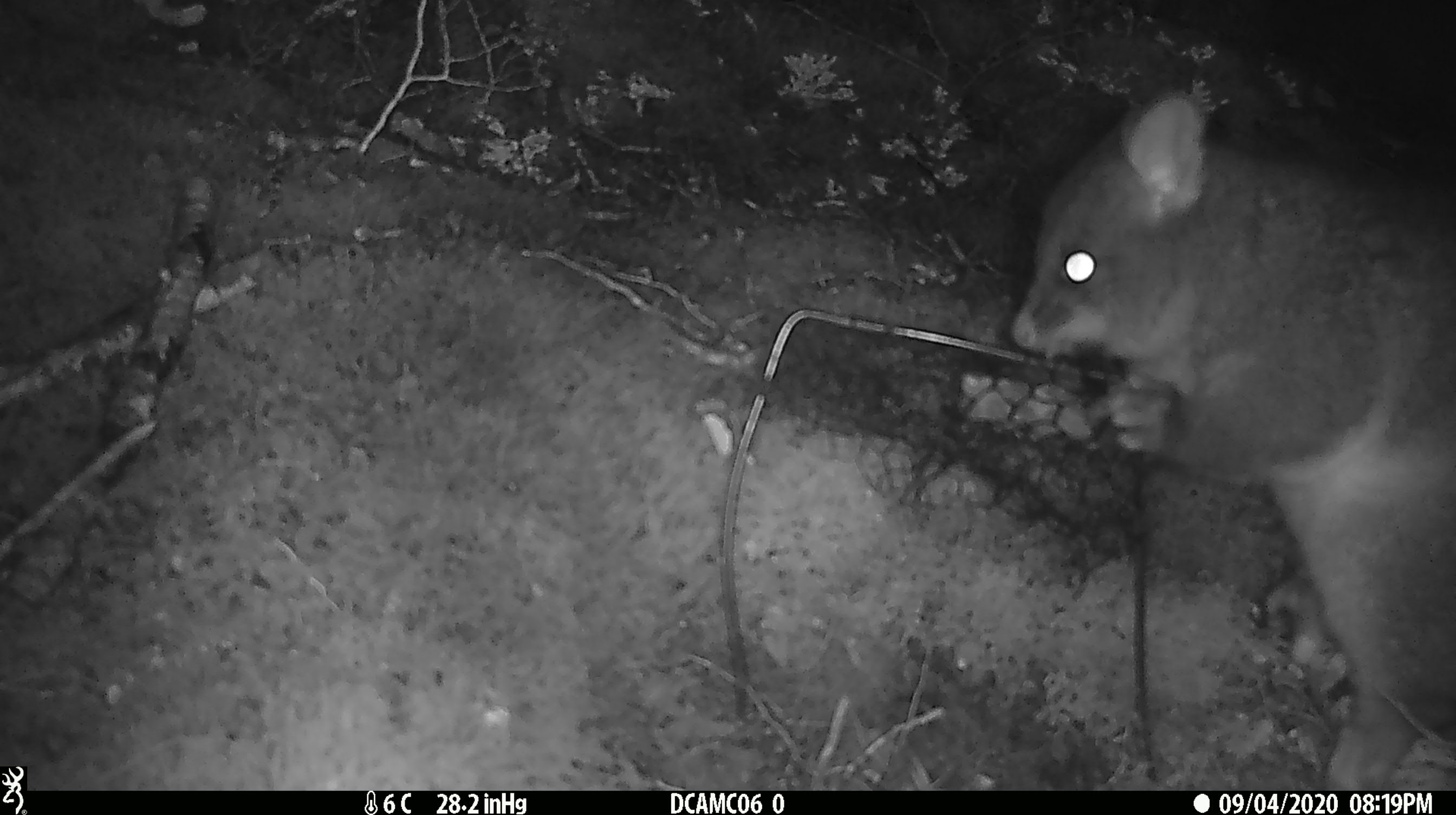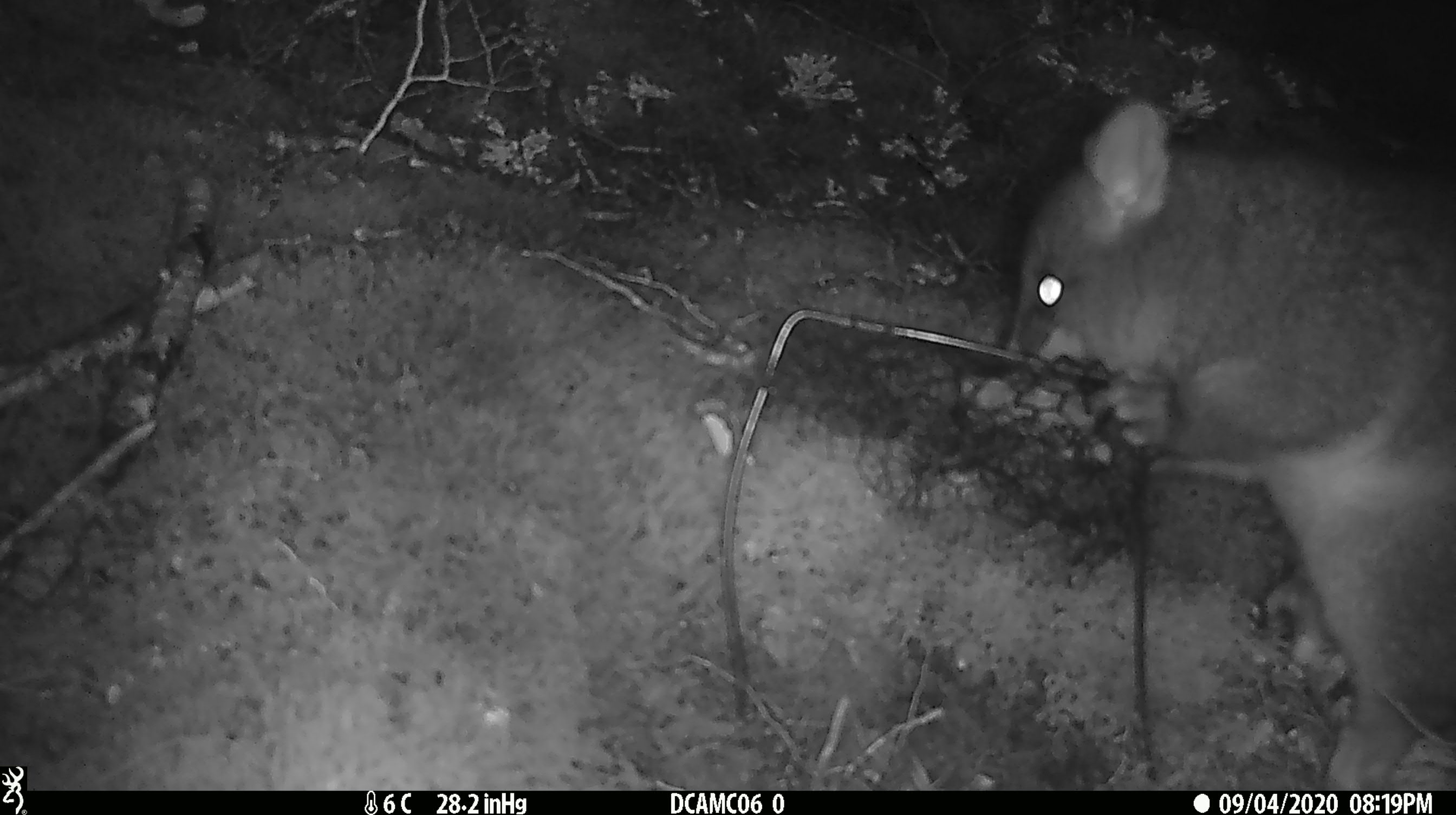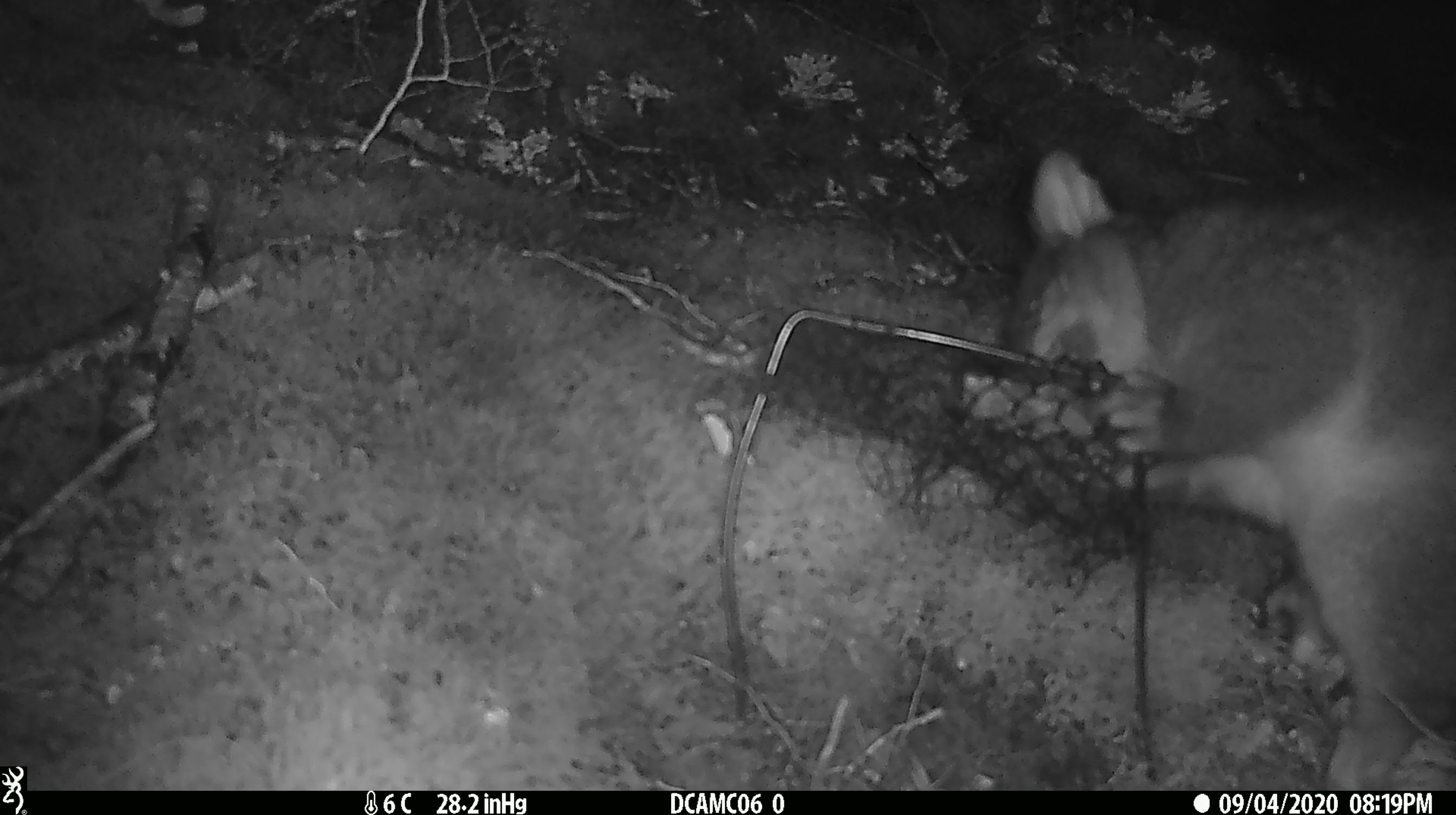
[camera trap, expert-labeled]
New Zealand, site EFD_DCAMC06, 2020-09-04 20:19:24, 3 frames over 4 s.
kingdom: Animalia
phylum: Chordata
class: Mammalia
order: Diprotodontia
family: Phalangeridae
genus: Trichosurus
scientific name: Trichosurus vulpecula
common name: common brushtail possum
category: possum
Possum (common brushtail possum) (Trichosurus vulpecula).